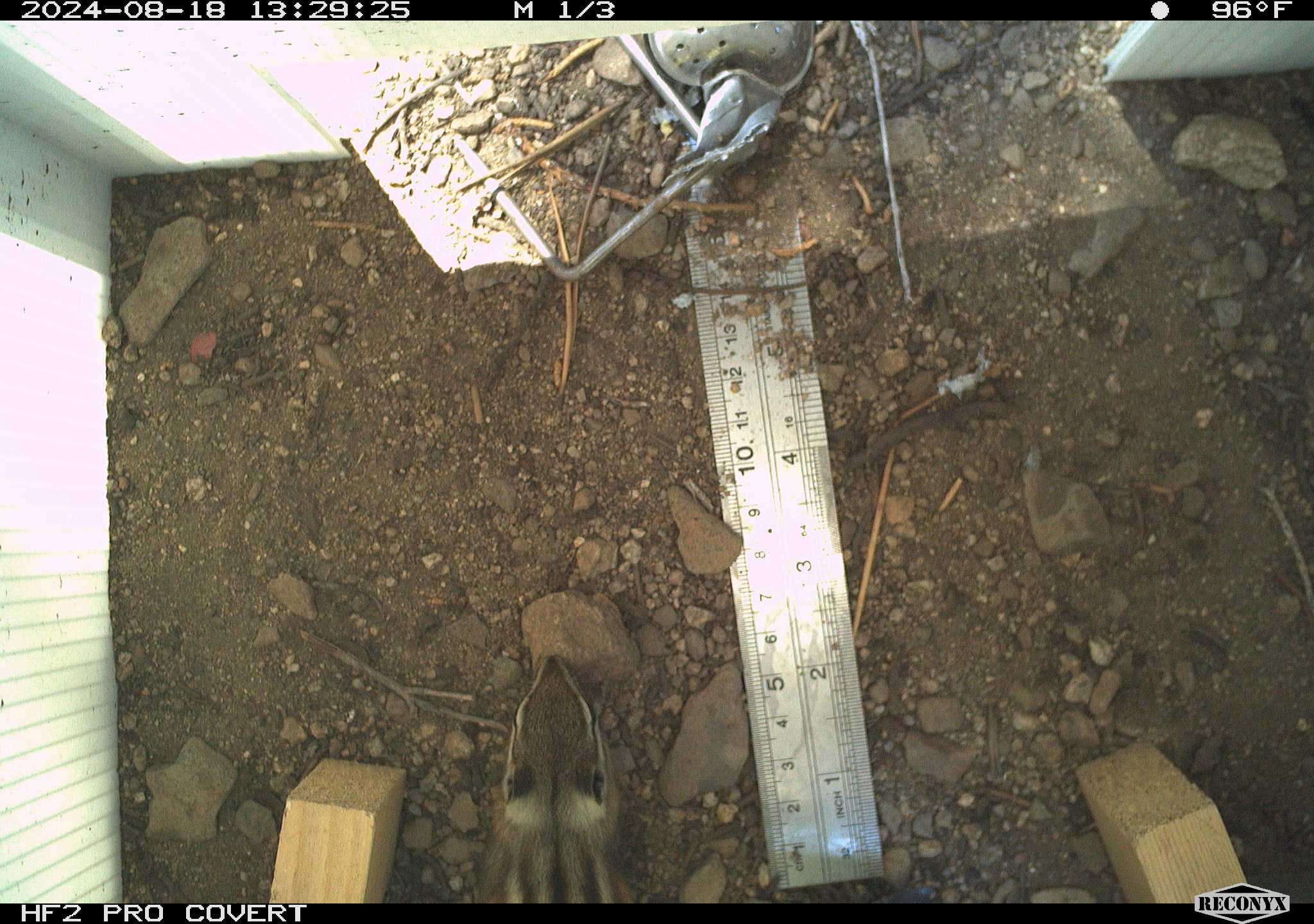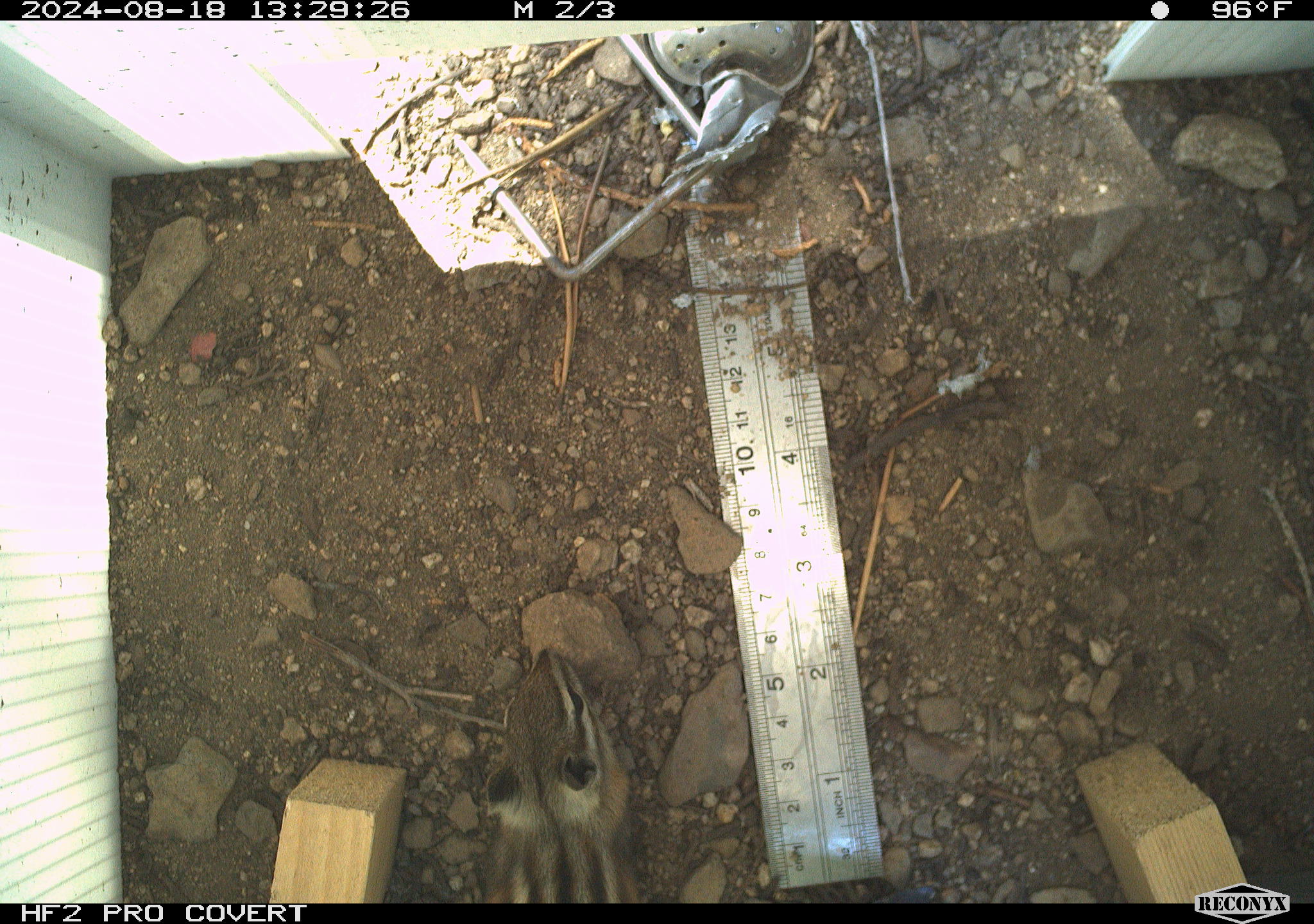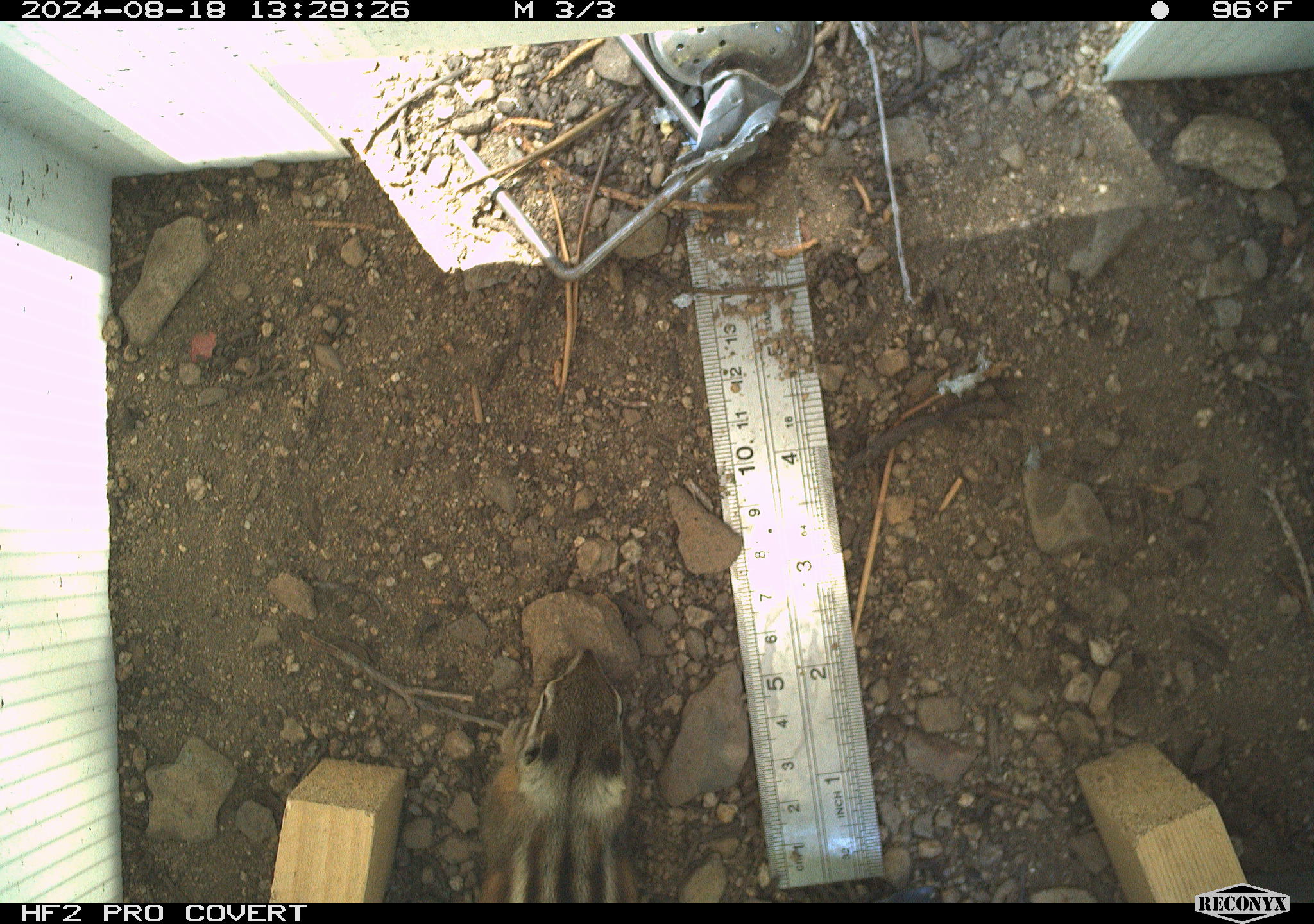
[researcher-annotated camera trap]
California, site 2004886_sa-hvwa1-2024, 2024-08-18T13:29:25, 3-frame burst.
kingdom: Animalia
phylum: Chordata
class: Mammalia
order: Rodentia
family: Sciuridae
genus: Neotamias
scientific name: Neotamias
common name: western chipmunks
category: neotamias species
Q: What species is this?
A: Neotamias species (western chipmunks) (Neotamias).